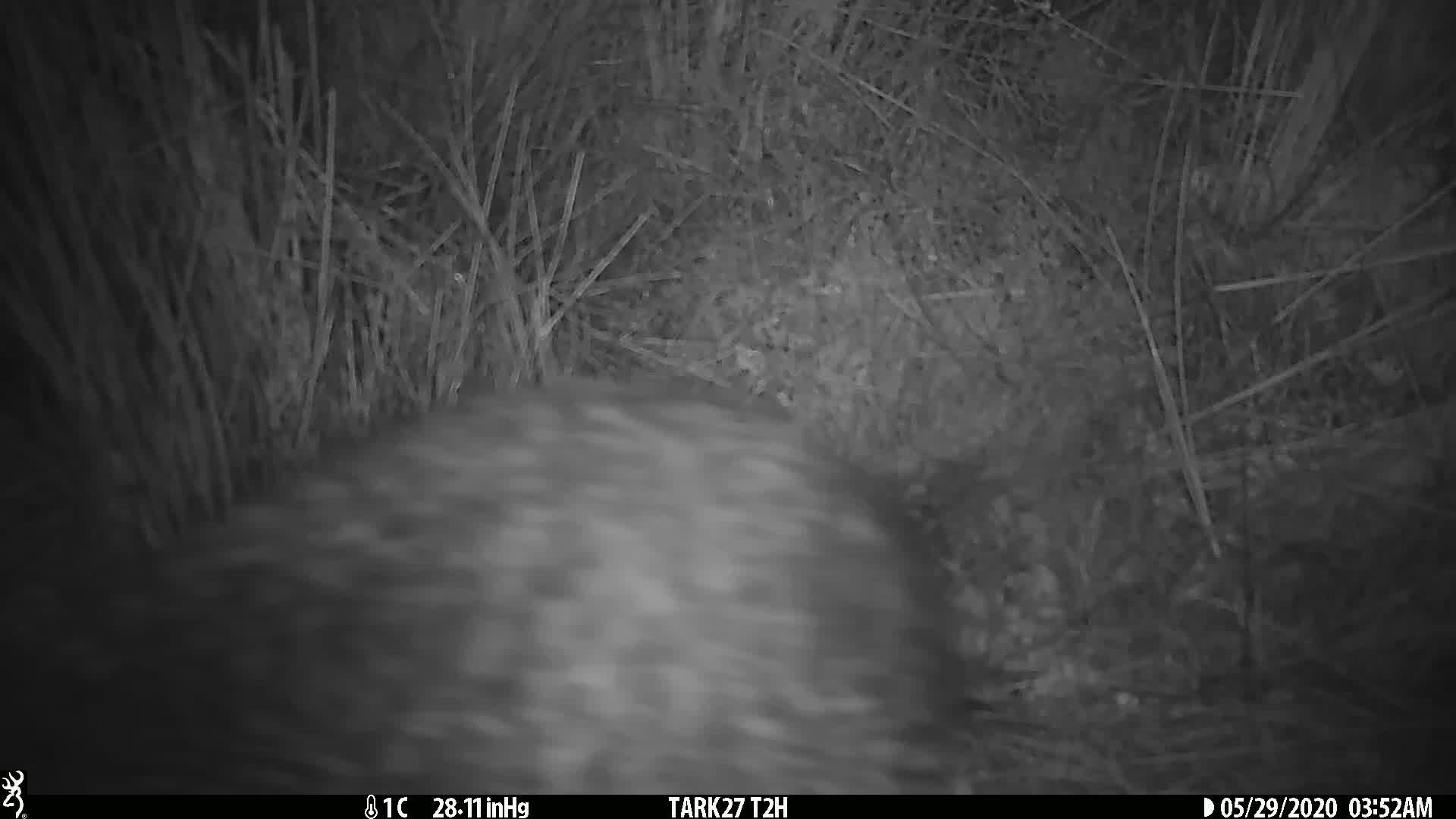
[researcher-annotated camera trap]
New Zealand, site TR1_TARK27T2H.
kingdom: Animalia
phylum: Chordata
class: Aves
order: Apterygiformes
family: Apterygidae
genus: Apteryx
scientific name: Apteryx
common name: kiwi